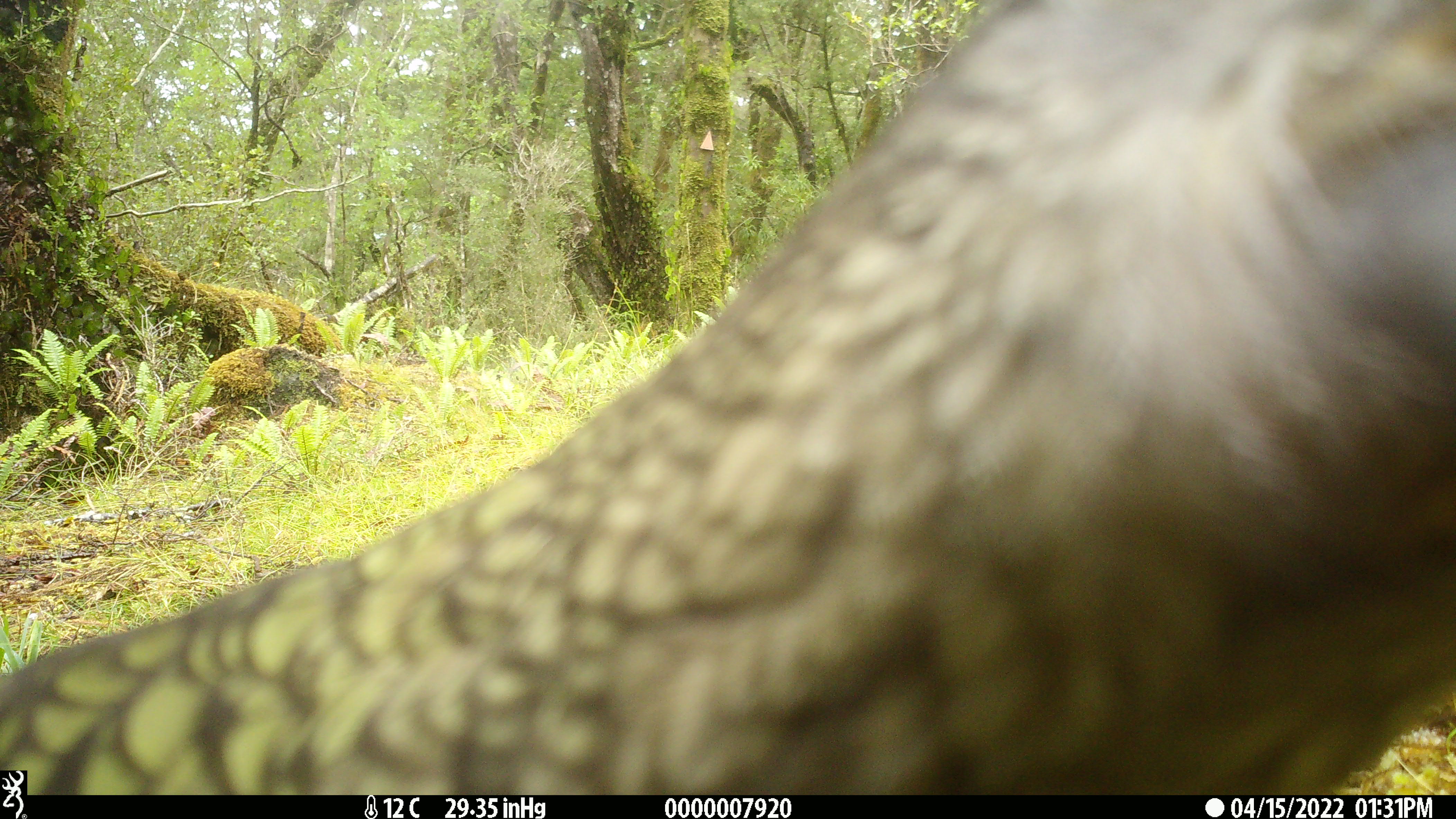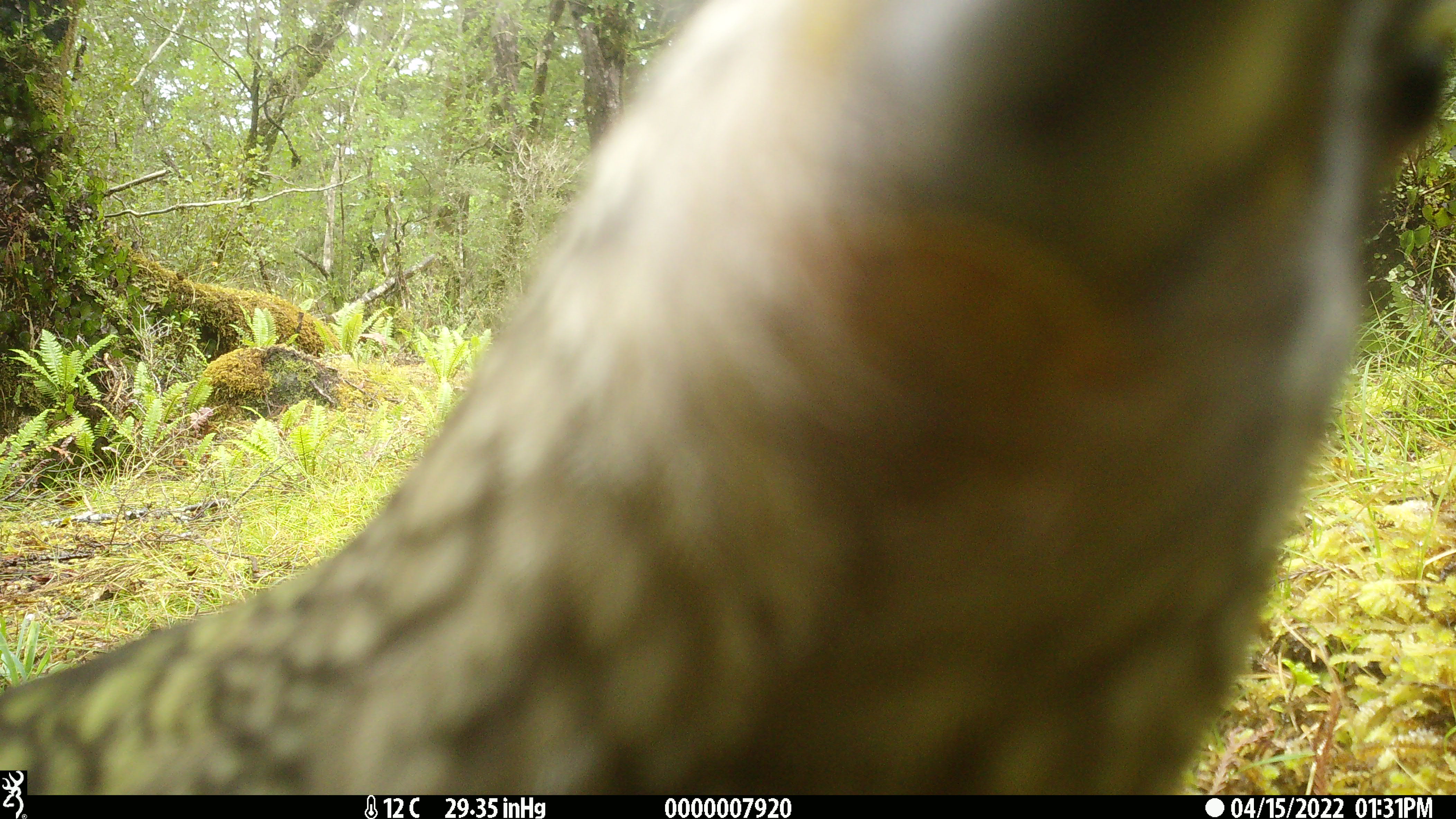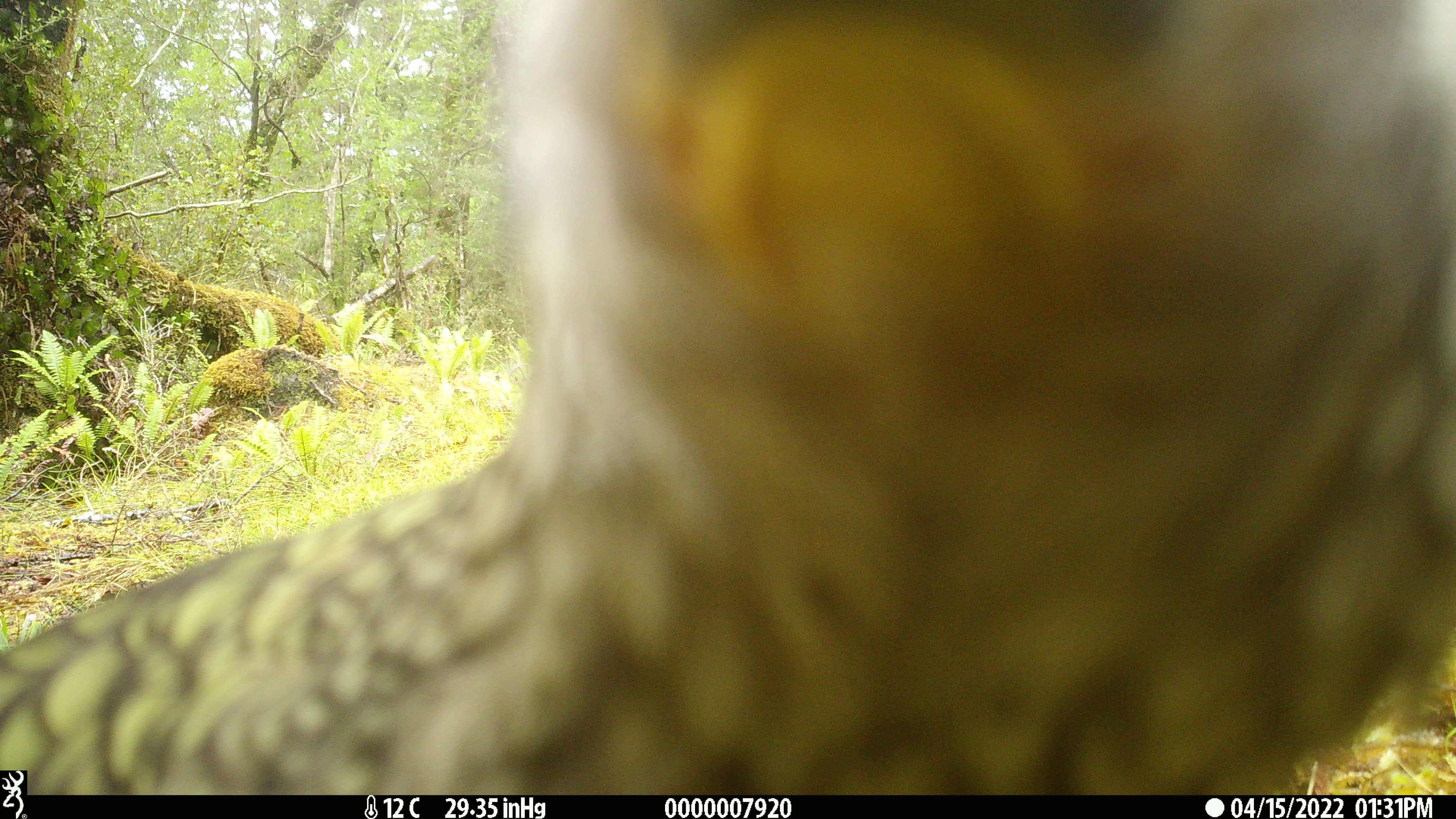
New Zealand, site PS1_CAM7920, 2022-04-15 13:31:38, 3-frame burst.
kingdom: Animalia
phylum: Chordata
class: Aves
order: Psittaciformes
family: Strigopidae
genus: Nestor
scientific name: Nestor notabilis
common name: kea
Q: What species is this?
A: Kea (Nestor notabilis).